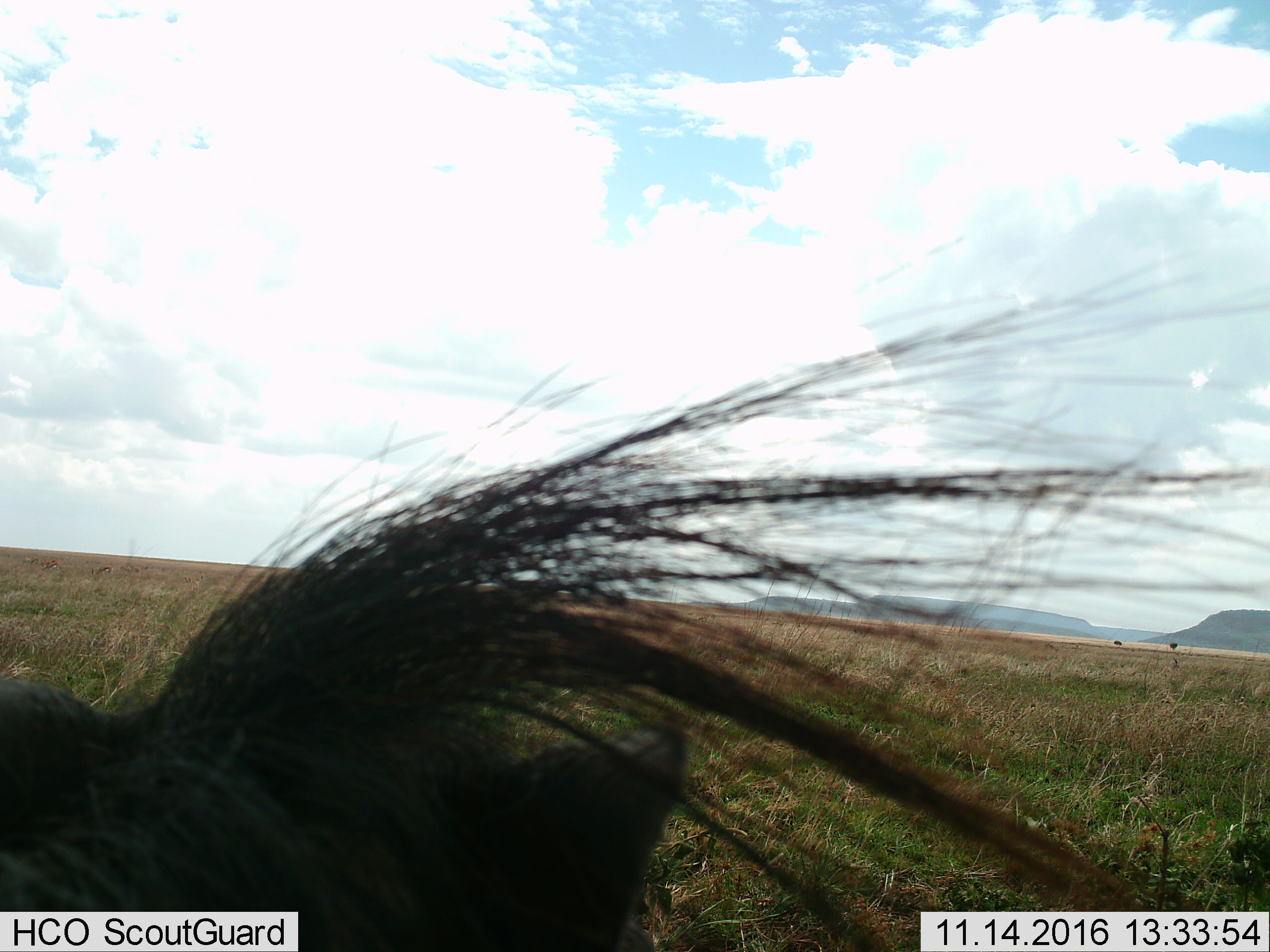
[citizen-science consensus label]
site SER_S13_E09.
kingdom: Animalia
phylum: Chordata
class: Mammalia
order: Artiodactyla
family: Bovidae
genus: Connochaetes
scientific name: Connochaetes taurinus taurinus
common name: blue wildebeest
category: wildebeestblue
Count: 1.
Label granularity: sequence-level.